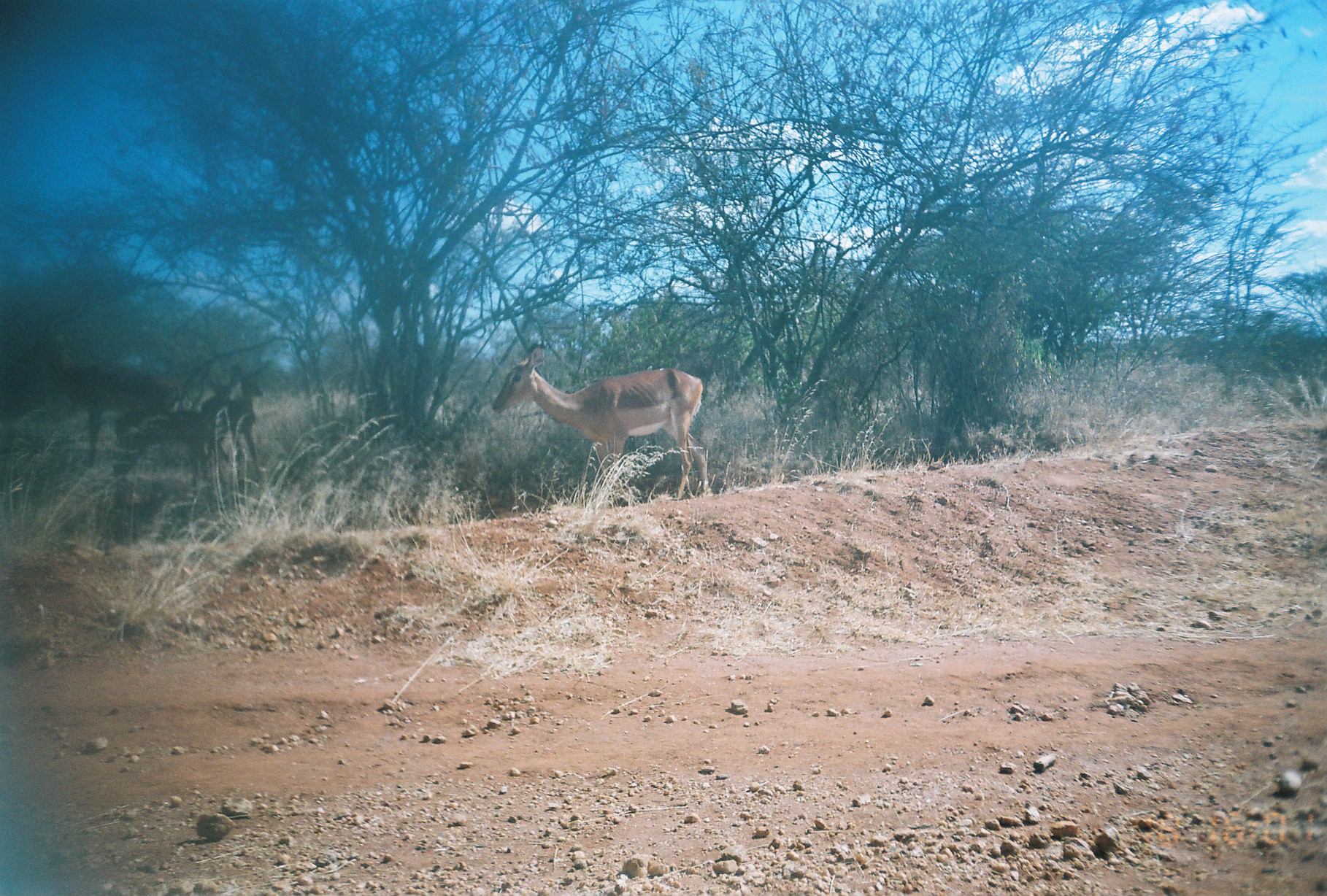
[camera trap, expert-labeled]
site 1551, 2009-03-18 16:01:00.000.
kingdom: Animalia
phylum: Chordata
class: Mammalia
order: Artiodactyla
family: Bovidae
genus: Aepyceros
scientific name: Aepyceros melampus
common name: impala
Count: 4.